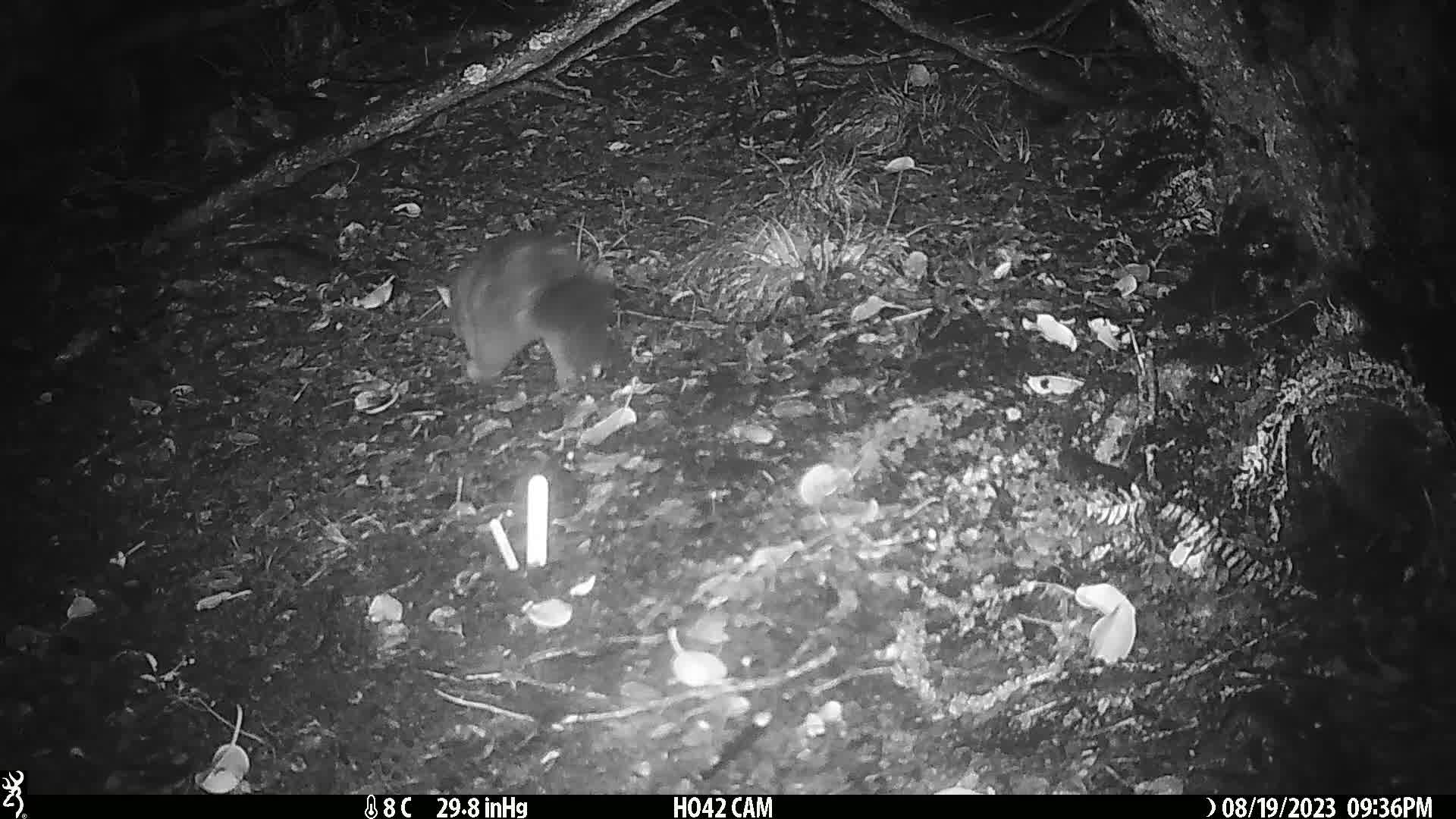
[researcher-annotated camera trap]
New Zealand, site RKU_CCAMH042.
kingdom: Animalia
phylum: Chordata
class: Mammalia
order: Diprotodontia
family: Phalangeridae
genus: Trichosurus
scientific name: Trichosurus vulpecula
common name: common brushtail possum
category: possum